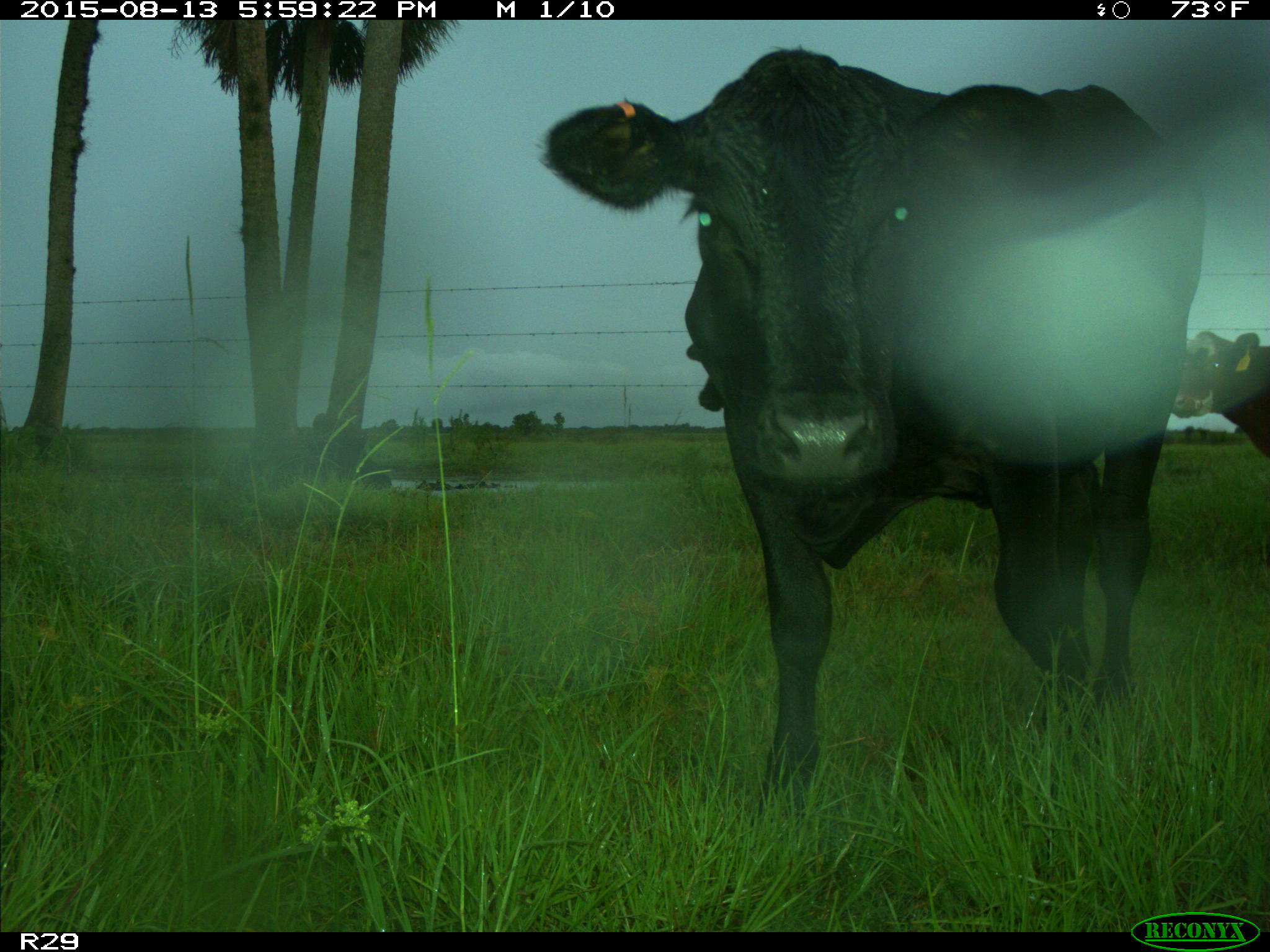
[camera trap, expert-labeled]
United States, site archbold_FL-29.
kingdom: Animalia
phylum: Chordata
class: Mammalia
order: Artiodactyla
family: Bovidae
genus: Bos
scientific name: Bos taurus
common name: domestic cow